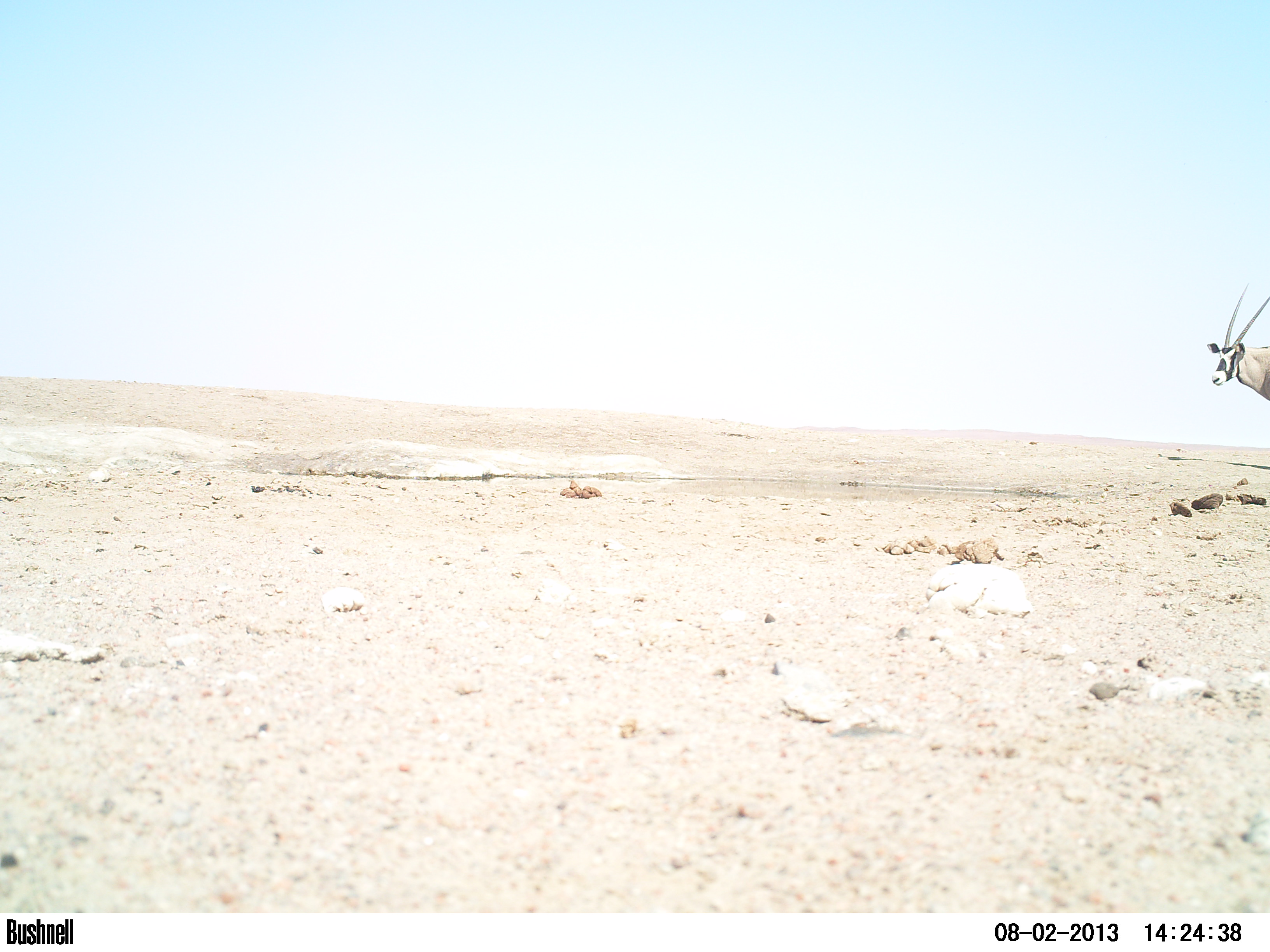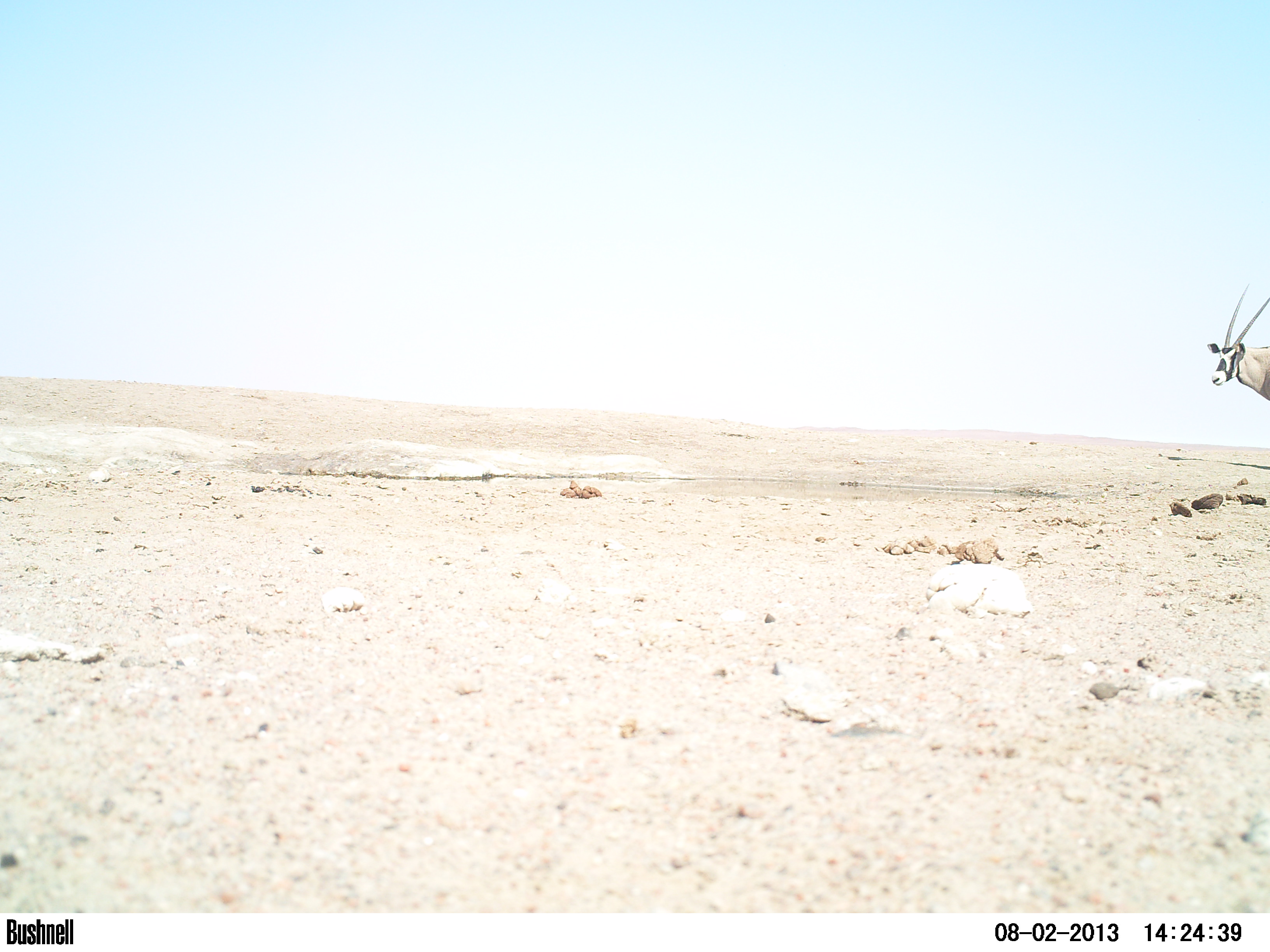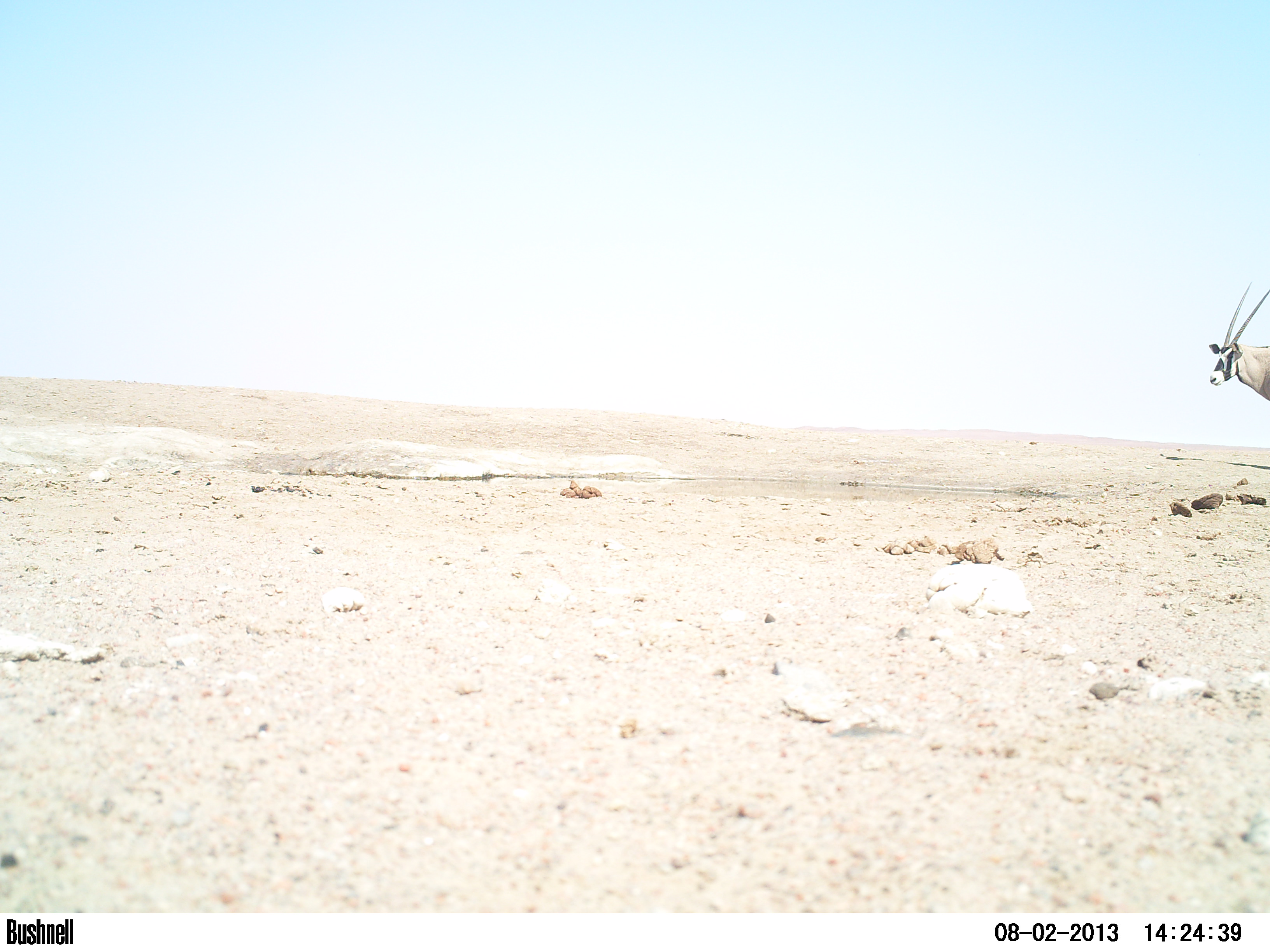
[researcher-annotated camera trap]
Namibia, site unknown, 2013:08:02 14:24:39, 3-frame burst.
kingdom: Animalia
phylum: Chordata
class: Mammalia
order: Artiodactyla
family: Bovidae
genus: Oryx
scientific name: Oryx gazella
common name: gemsbok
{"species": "Oryx gazella (gemsbok)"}